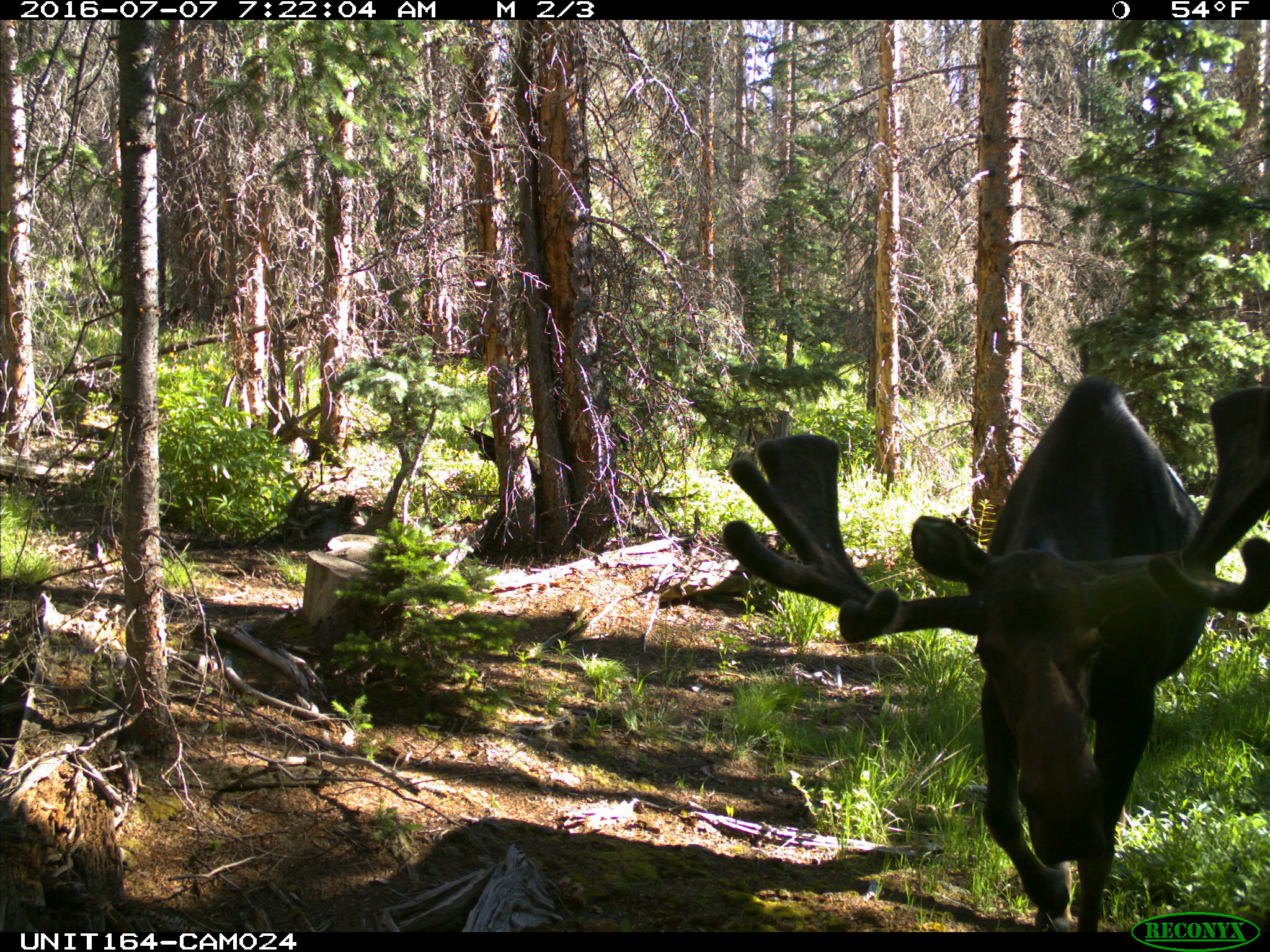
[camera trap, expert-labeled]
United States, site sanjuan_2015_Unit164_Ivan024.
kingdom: Animalia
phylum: Chordata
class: Mammalia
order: Artiodactyla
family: Cervidae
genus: Alces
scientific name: Alces alces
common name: moose